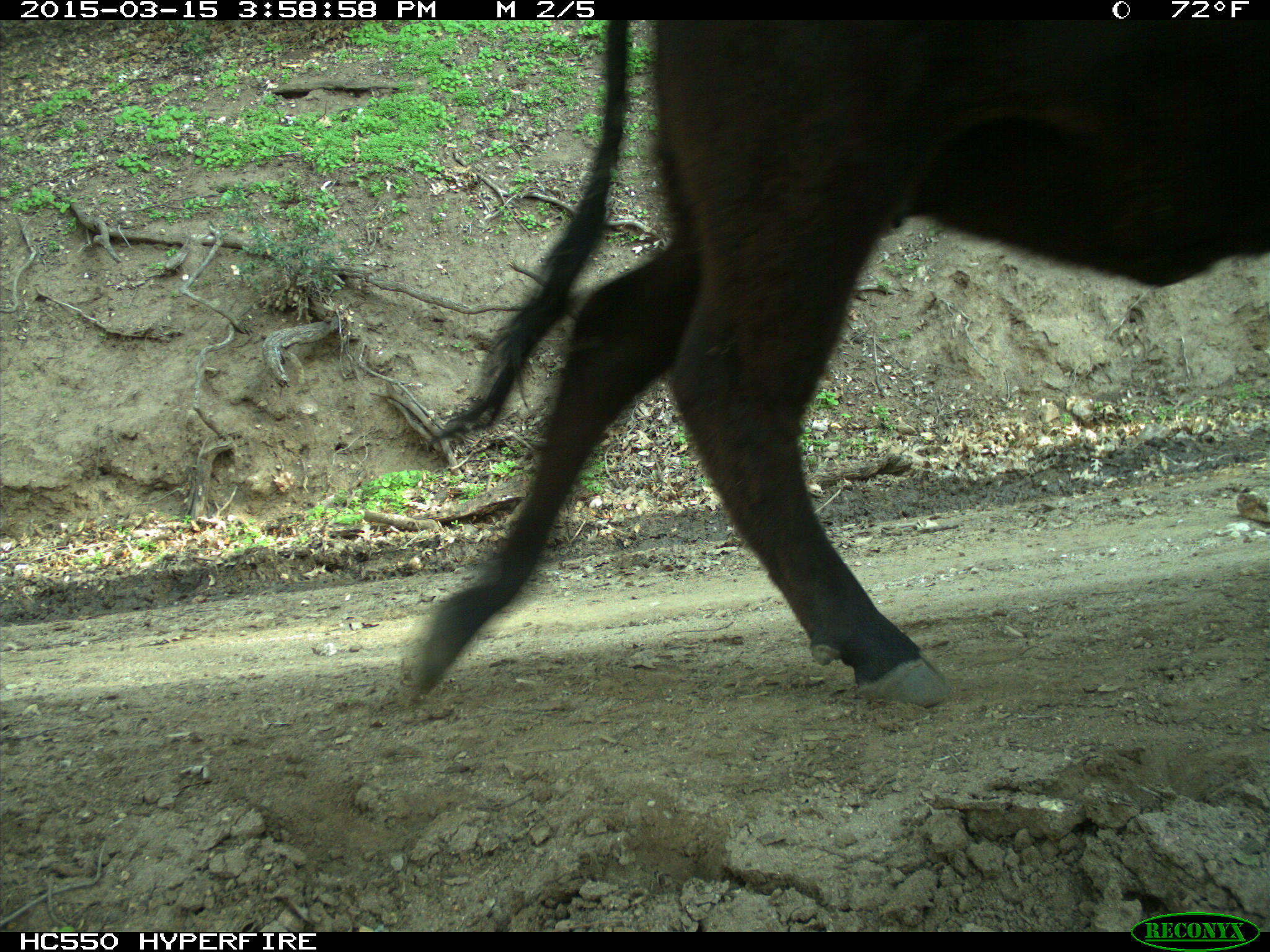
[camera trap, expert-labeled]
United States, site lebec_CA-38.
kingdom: Animalia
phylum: Chordata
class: Mammalia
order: Artiodactyla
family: Bovidae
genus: Bos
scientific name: Bos taurus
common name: domestic cow